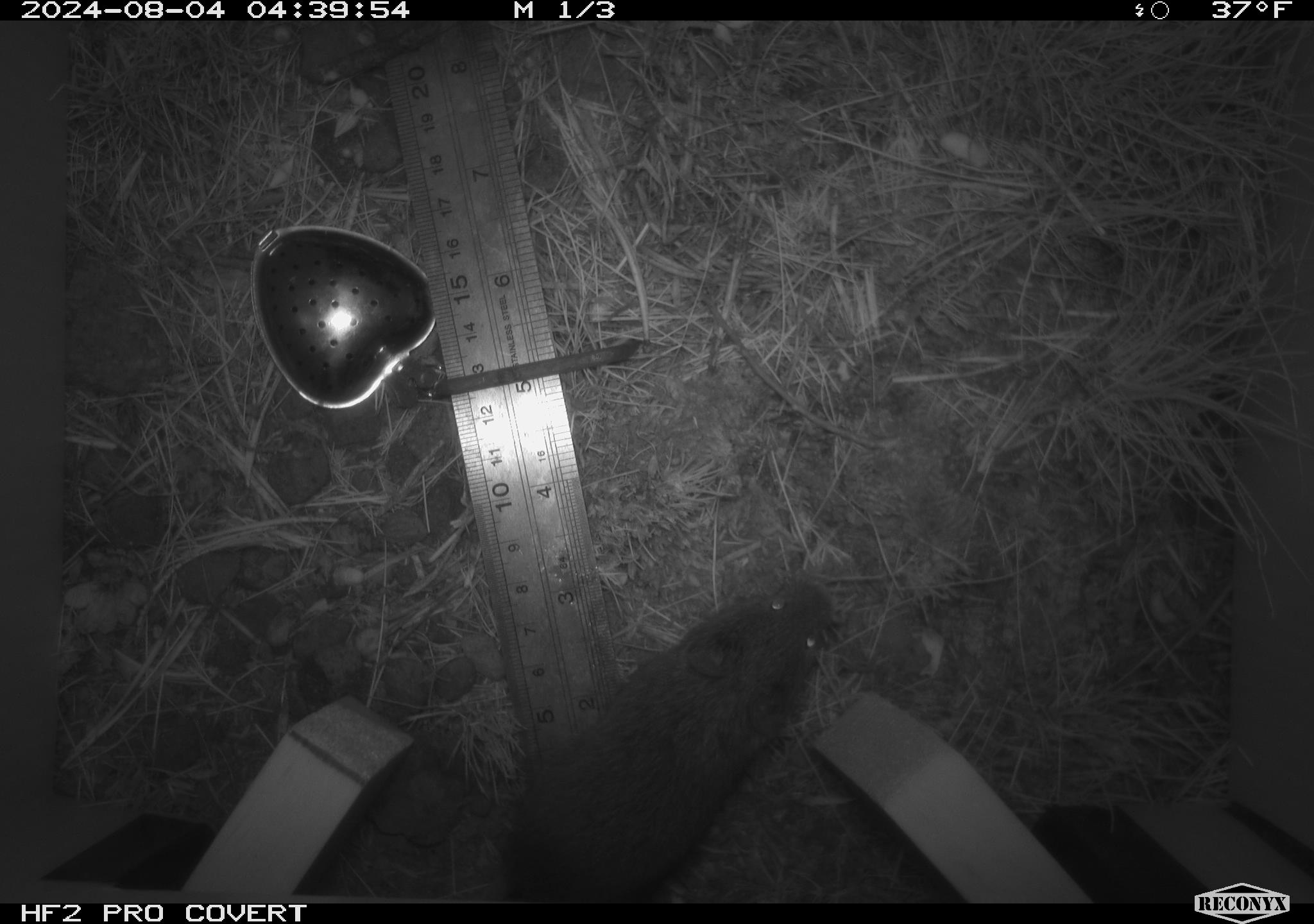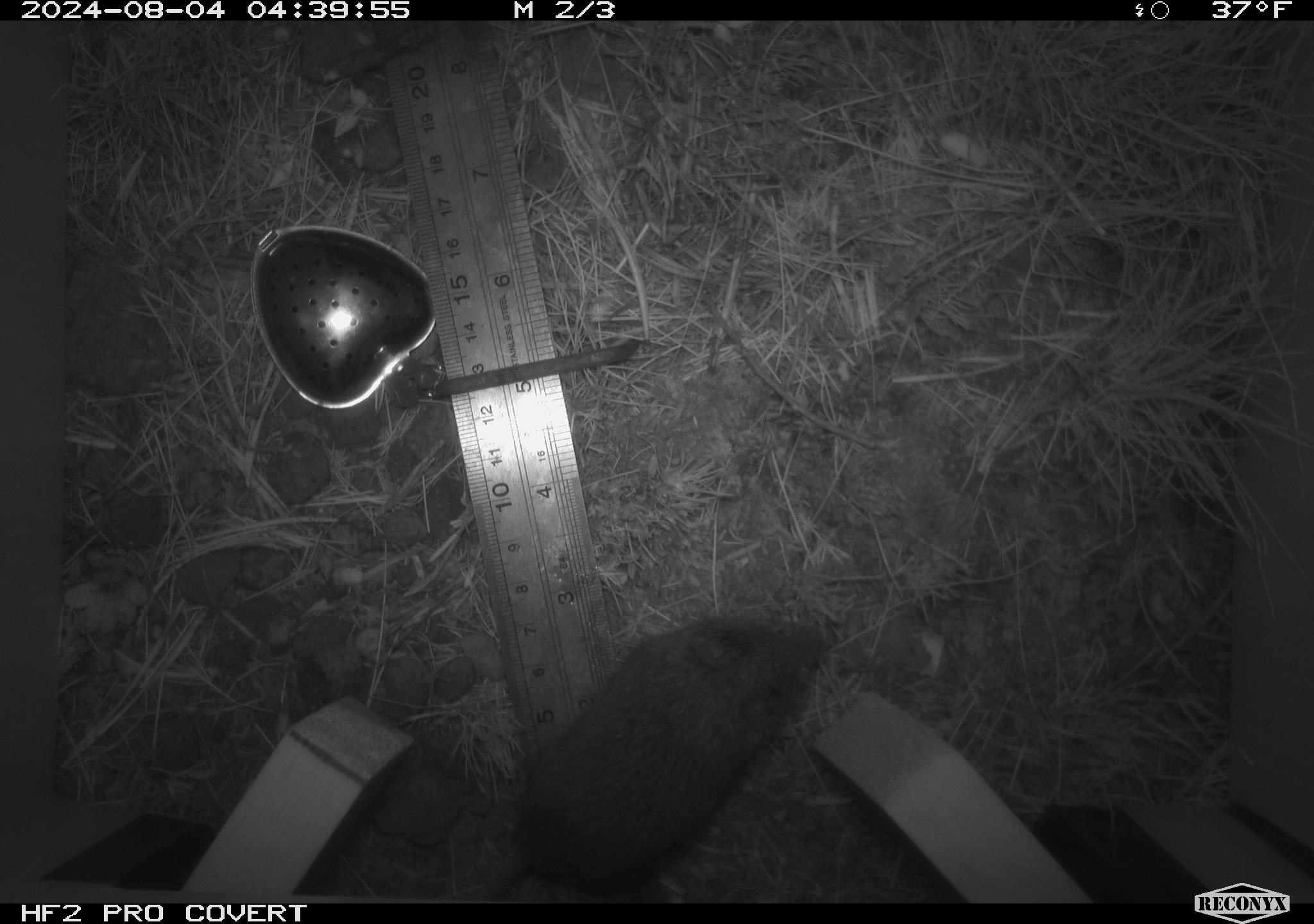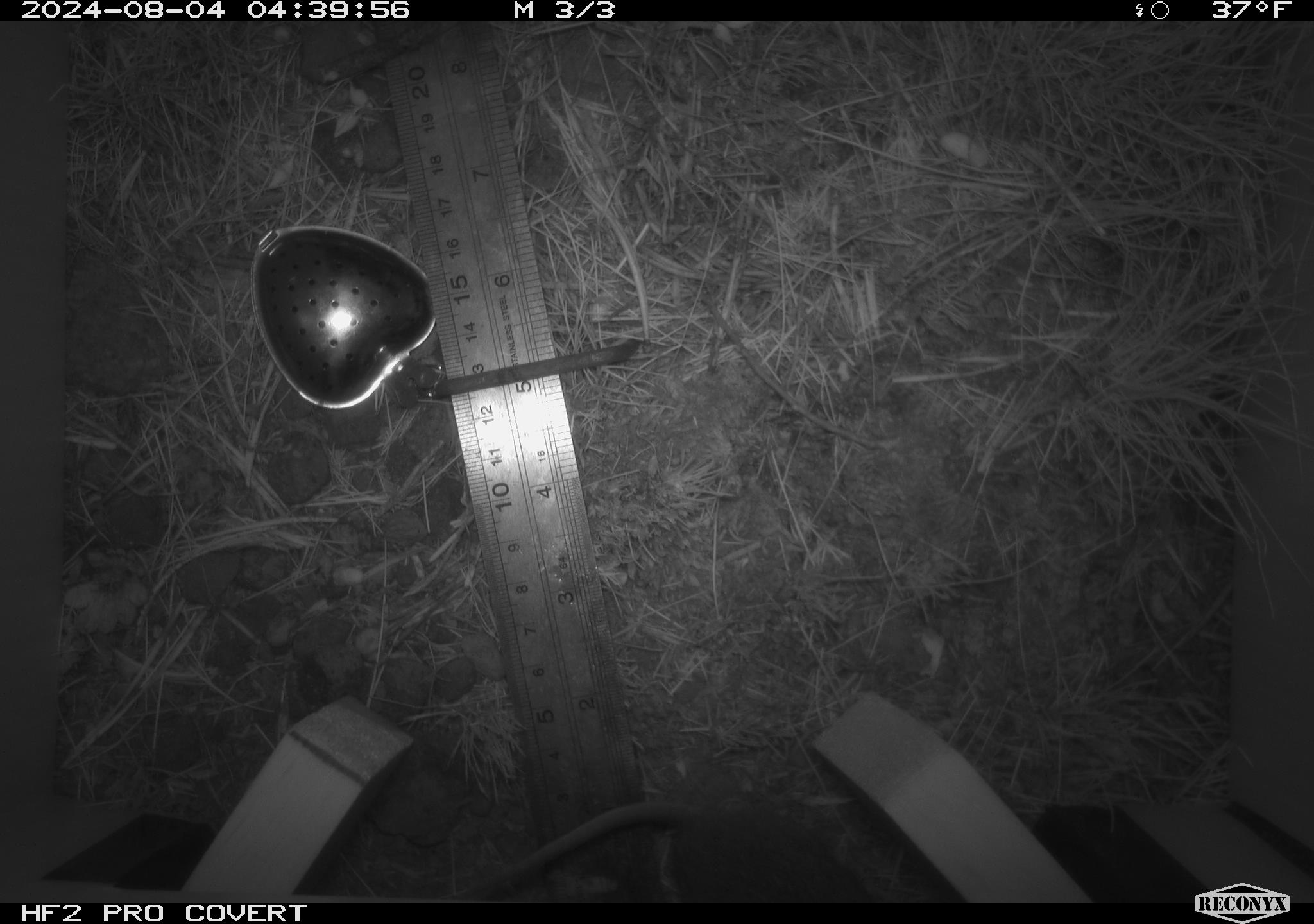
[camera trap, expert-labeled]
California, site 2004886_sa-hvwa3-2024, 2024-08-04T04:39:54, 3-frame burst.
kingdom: Animalia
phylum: Chordata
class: Mammalia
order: Rodentia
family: Cricetidae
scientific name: Arvicolinae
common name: voles, lemmings, and muskrats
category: arvicolinae subfamily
Arvicolinae subfamily (voles, lemmings, and muskrats) (Arvicolinae).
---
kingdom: Animalia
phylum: Chordata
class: Mammalia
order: Rodentia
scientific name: Rodentia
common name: mouse species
Mouse species (Rodentia).